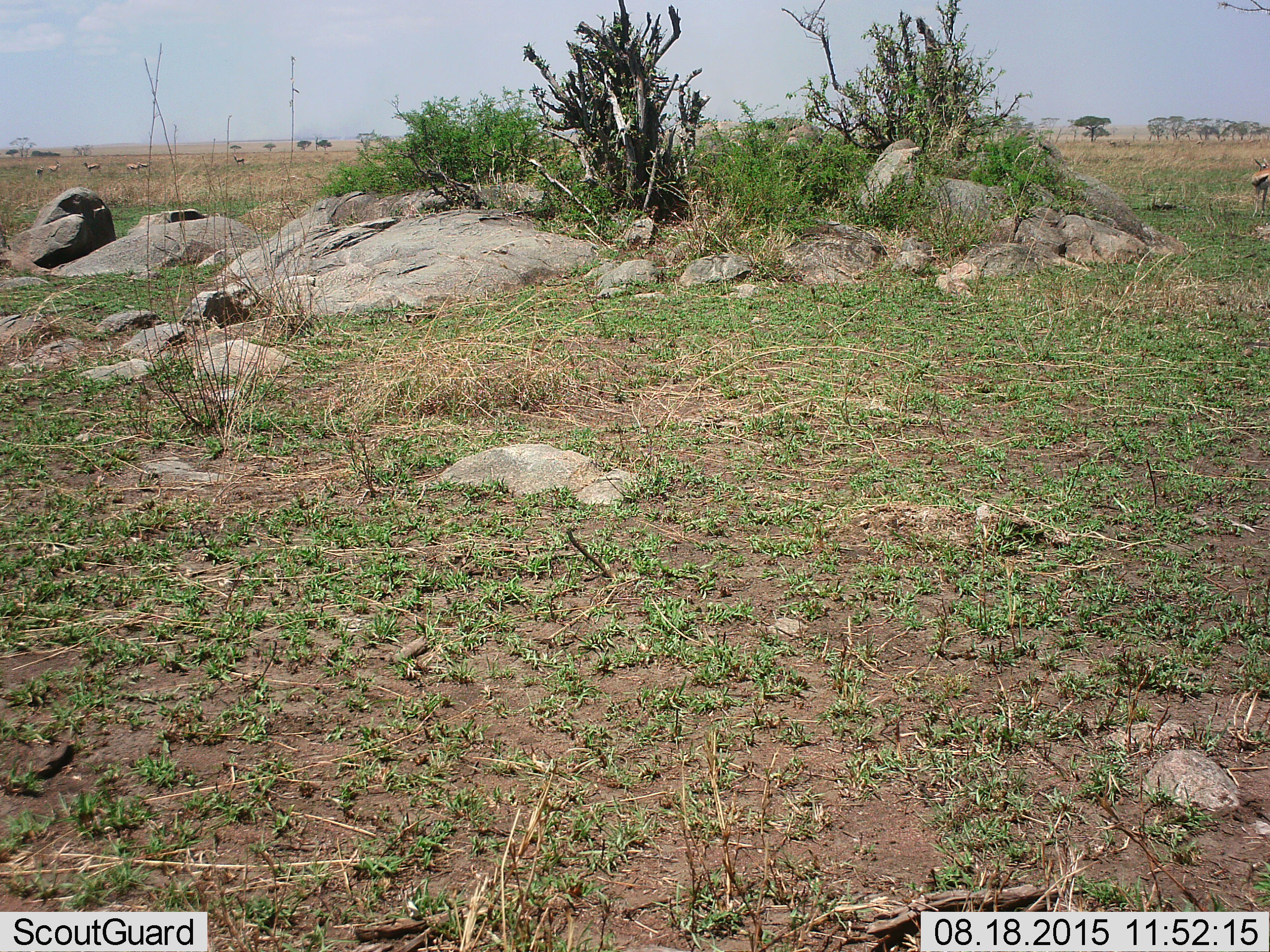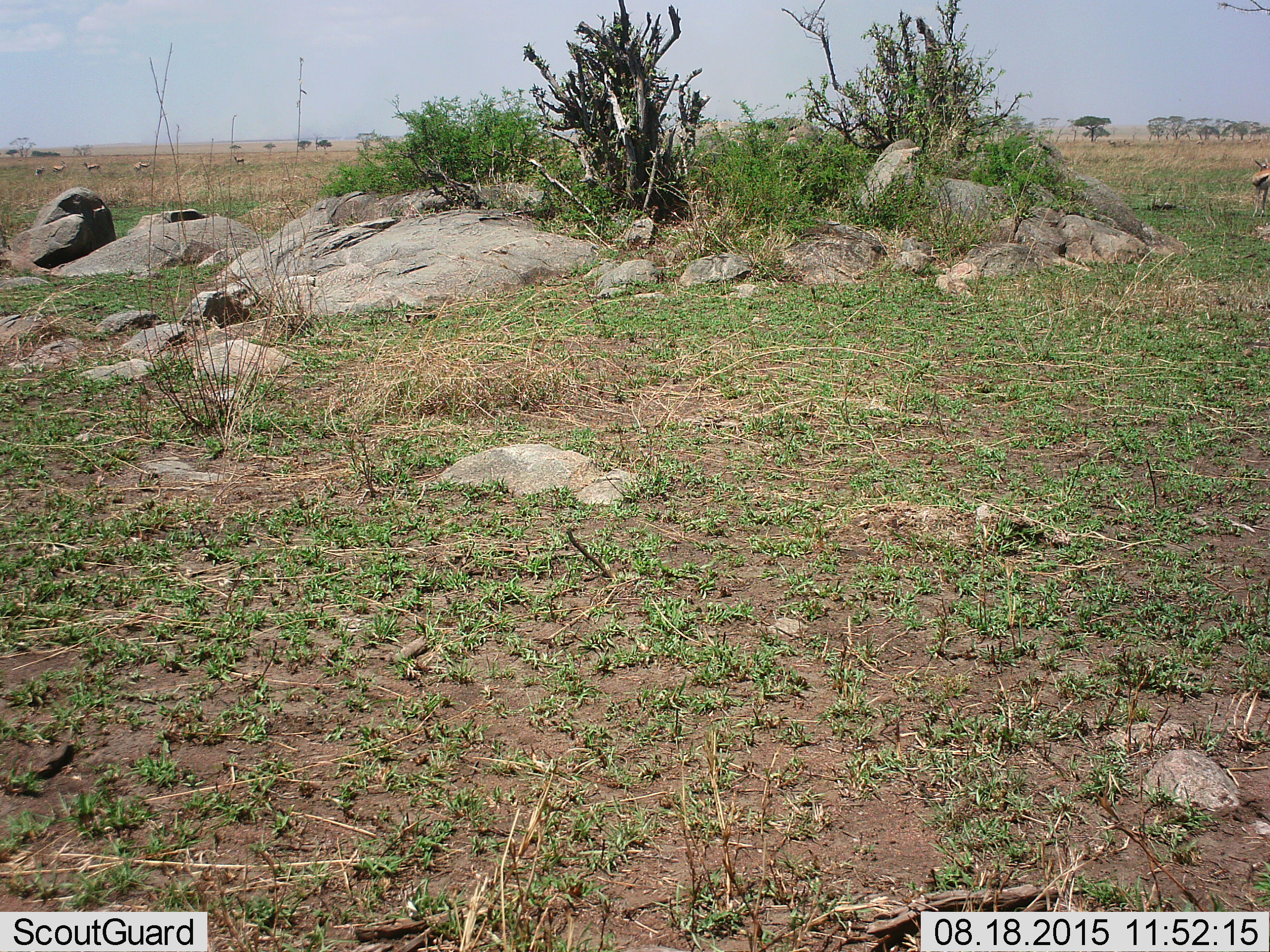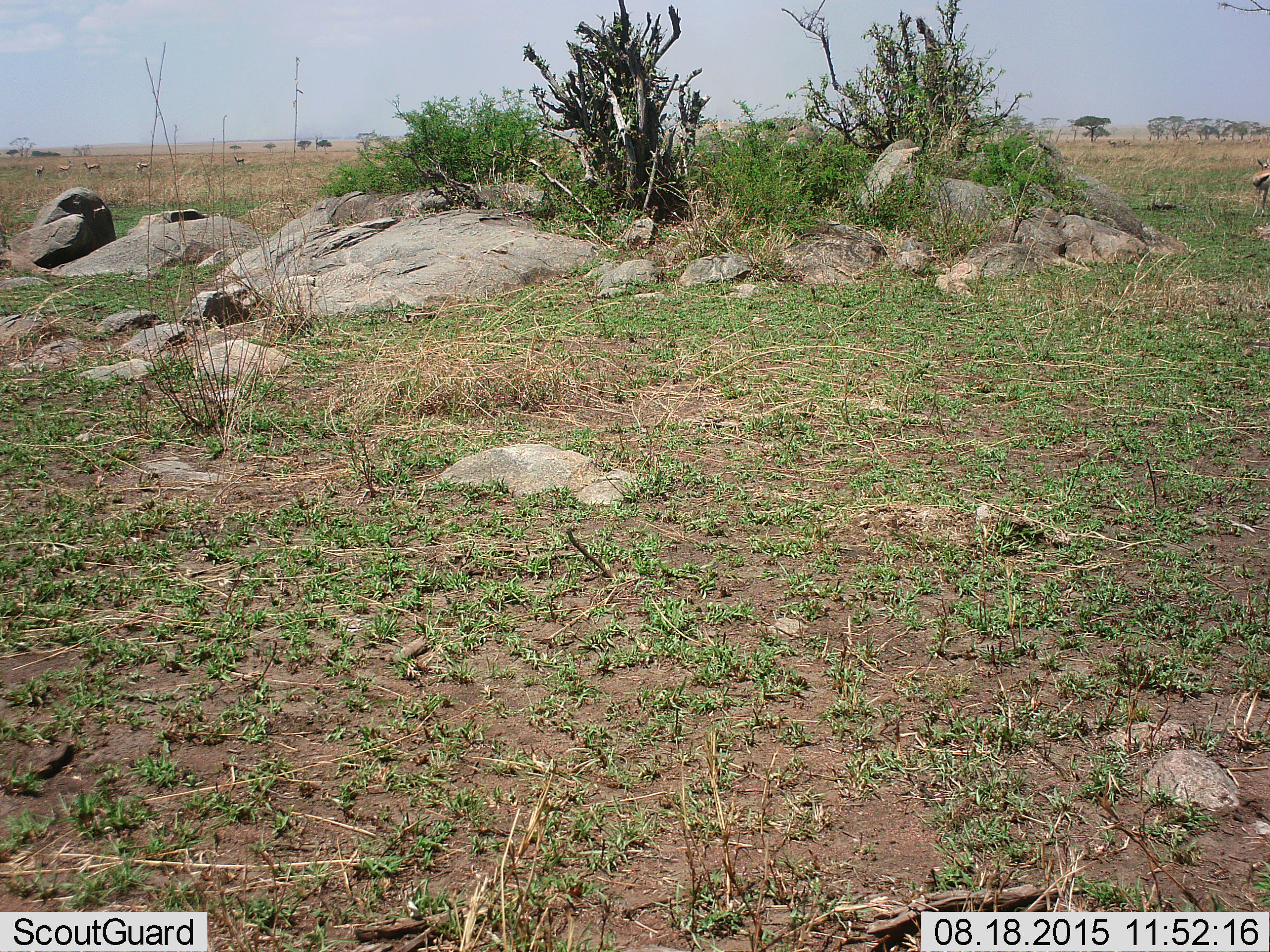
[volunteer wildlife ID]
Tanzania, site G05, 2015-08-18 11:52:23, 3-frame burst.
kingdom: Animalia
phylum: Chordata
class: Mammalia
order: Artiodactyla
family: Bovidae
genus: Eudorcas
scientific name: Eudorcas thomsonii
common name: thomson's gazelle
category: gazellethomsons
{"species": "gazellethomsons (thomson's gazelle) (Eudorcas thomsonii)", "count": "7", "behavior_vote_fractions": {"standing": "92%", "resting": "0%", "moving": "69%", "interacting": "8%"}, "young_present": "0%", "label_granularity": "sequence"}